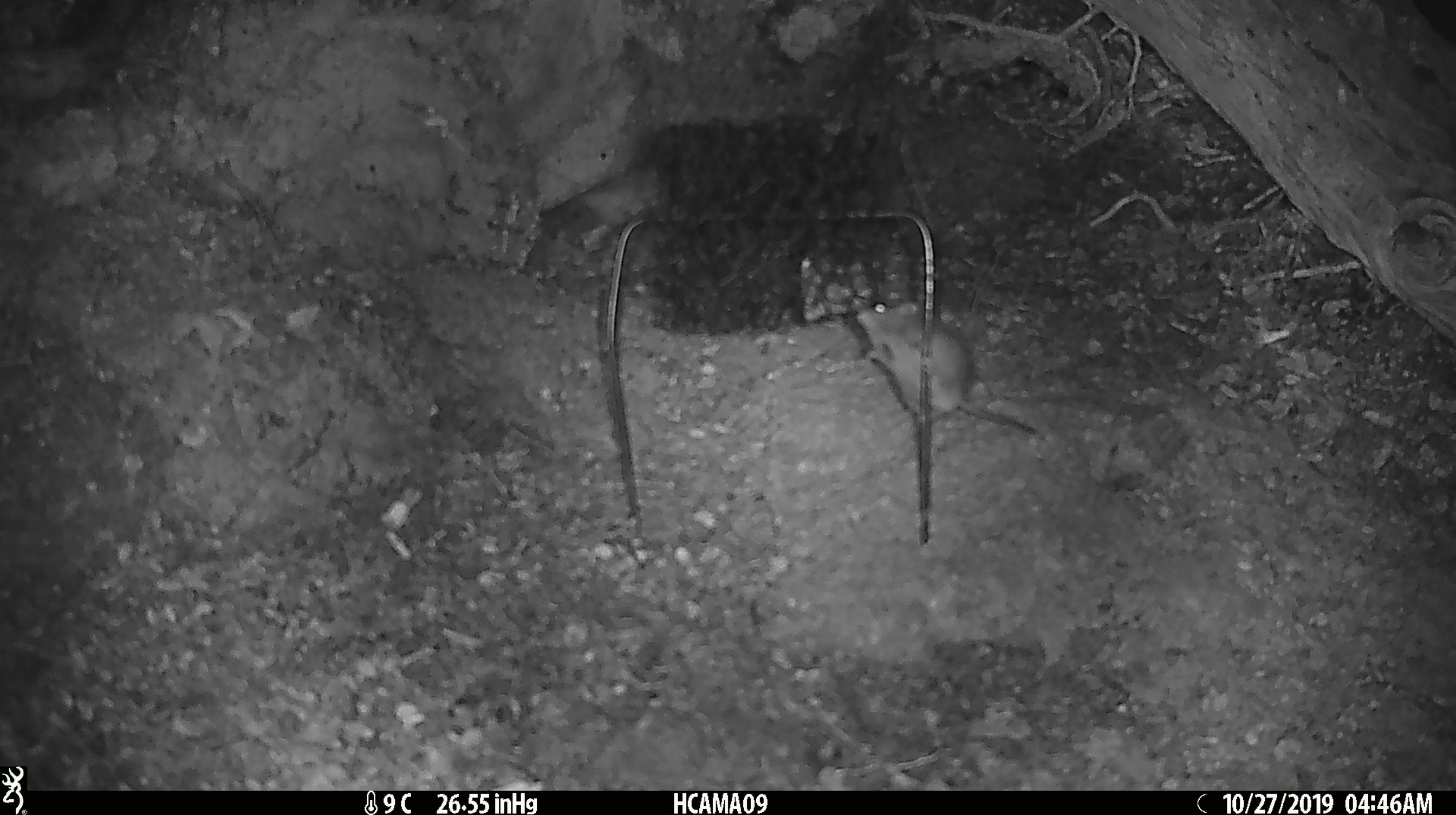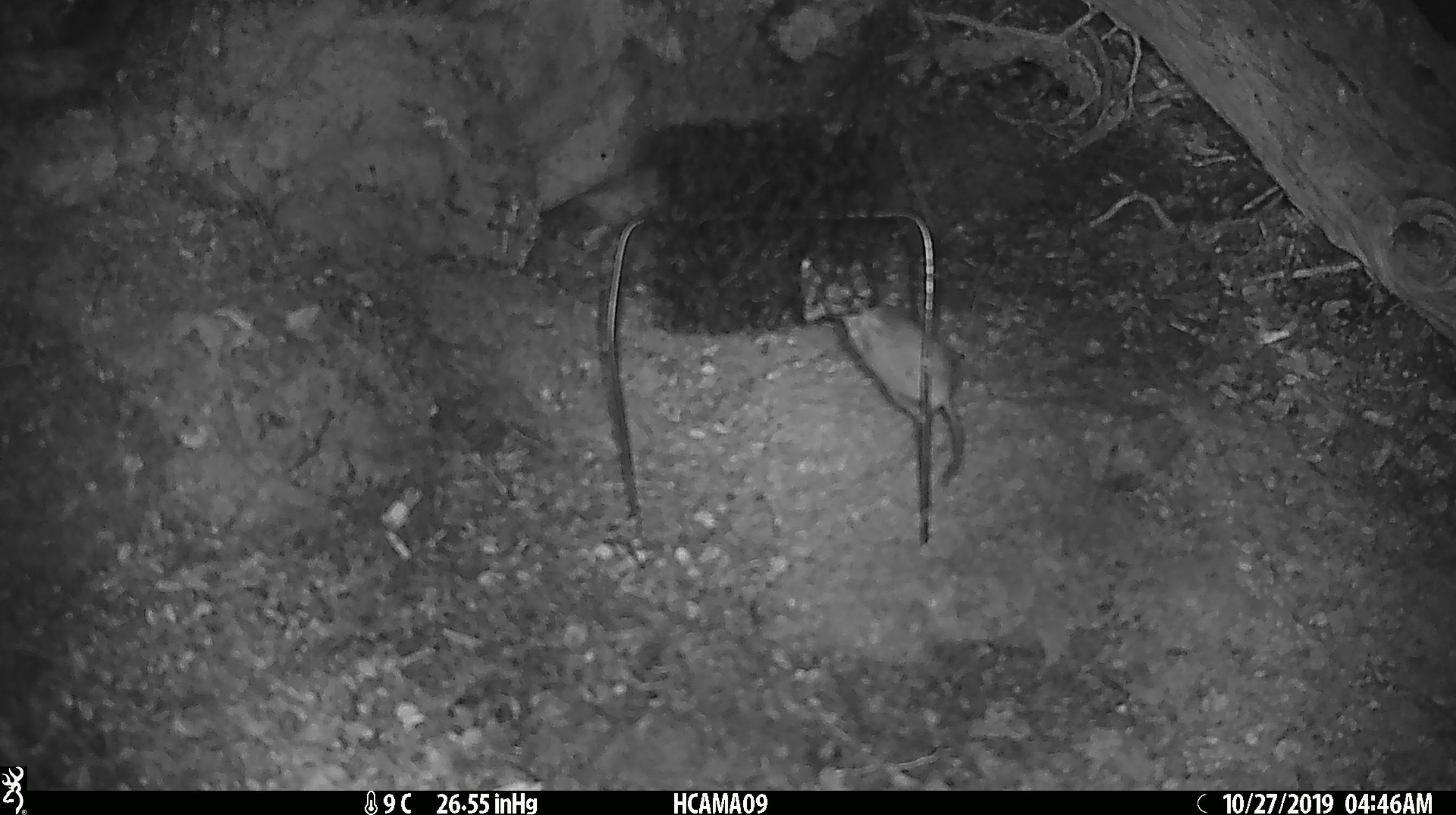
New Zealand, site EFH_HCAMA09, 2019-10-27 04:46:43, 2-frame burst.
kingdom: Animalia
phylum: Chordata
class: Mammalia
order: Rodentia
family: Muridae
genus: Mus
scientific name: Mus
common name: mouse